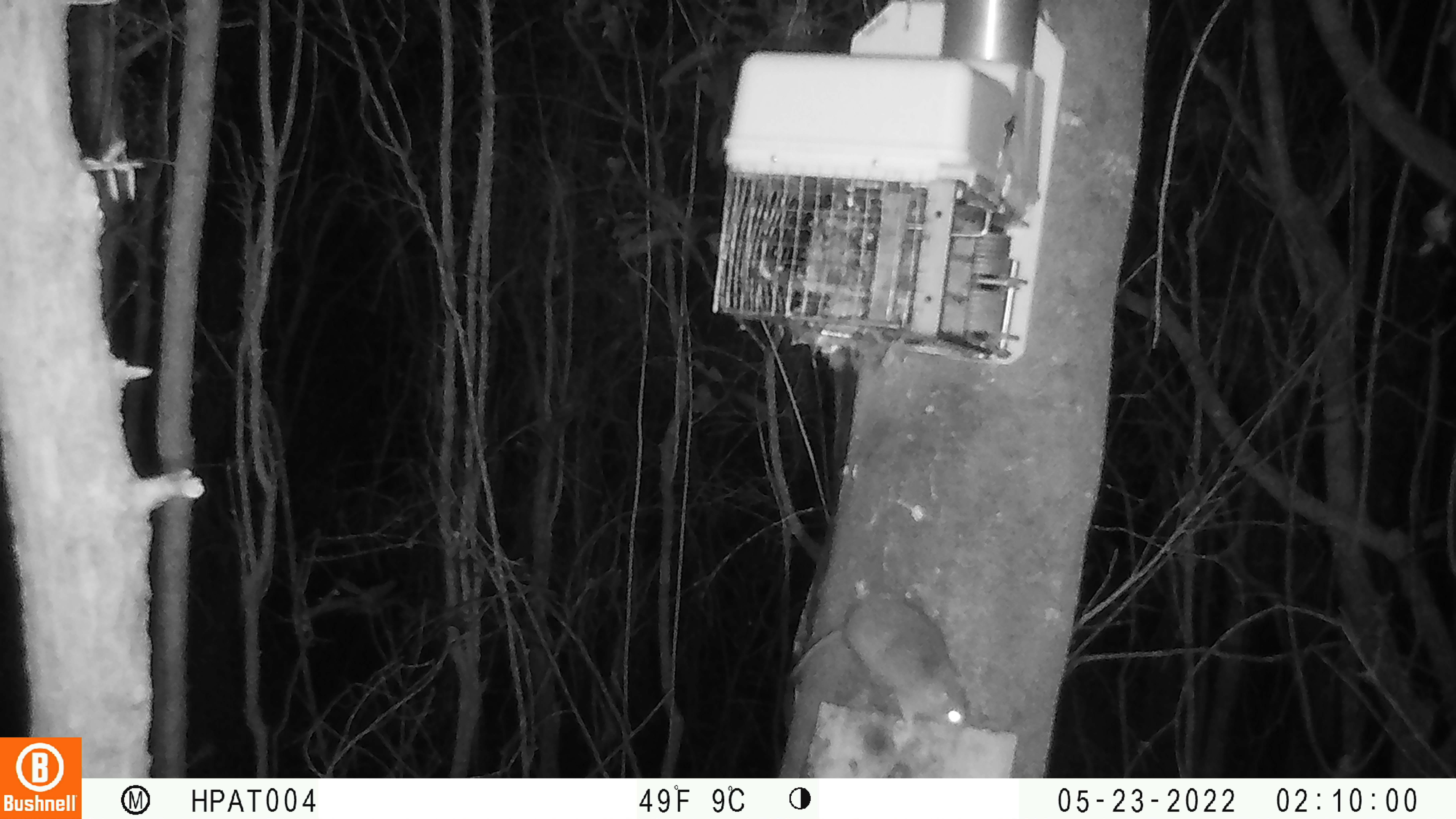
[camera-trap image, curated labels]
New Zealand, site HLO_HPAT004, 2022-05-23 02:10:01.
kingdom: Animalia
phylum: Chordata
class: Mammalia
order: Rodentia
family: Muridae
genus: Rattus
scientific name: Rattus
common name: rat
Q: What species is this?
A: Rat (Rattus).